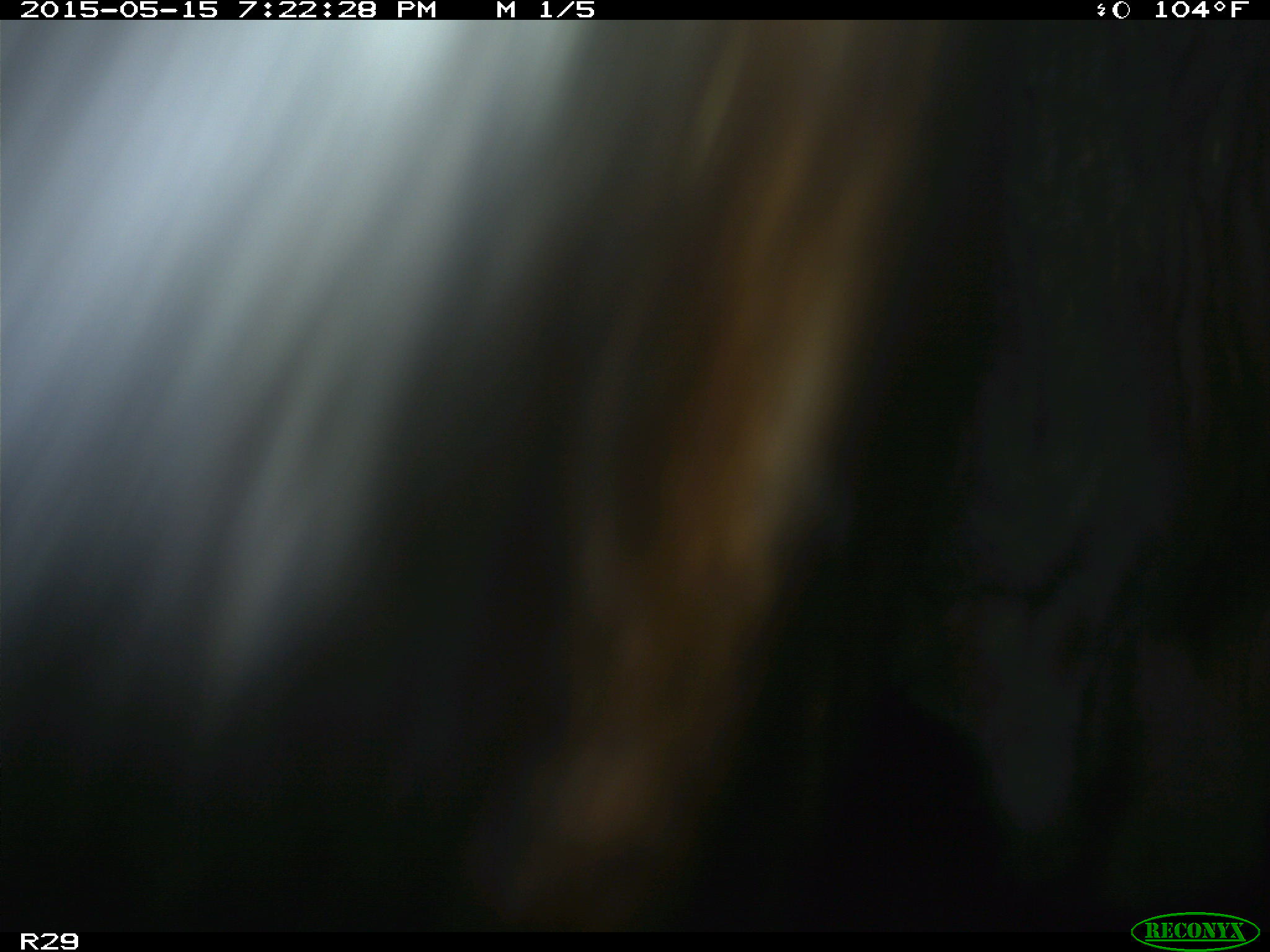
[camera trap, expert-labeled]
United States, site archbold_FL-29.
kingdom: Animalia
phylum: Chordata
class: Mammalia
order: Artiodactyla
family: Bovidae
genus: Bos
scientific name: Bos taurus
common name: domestic cow